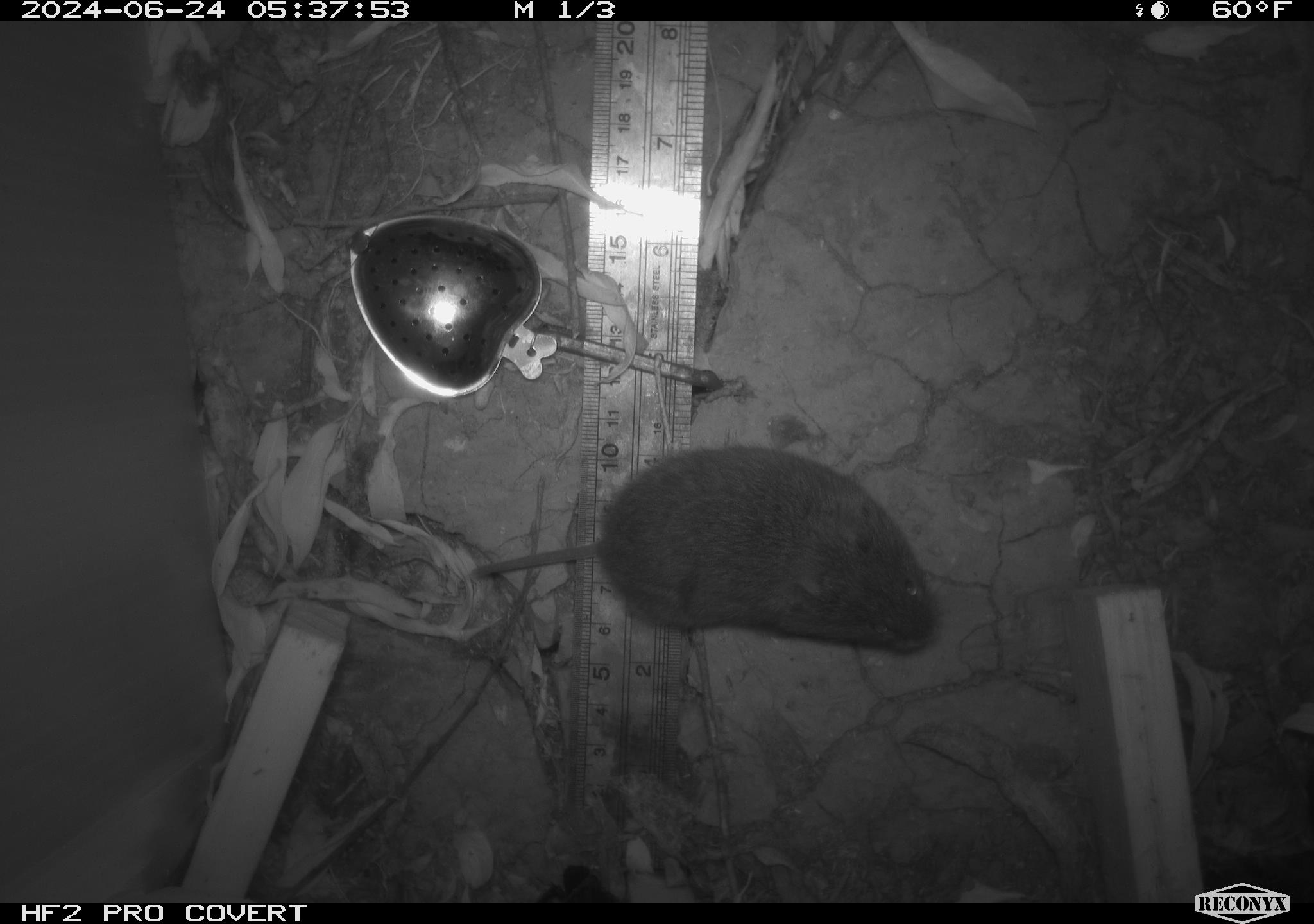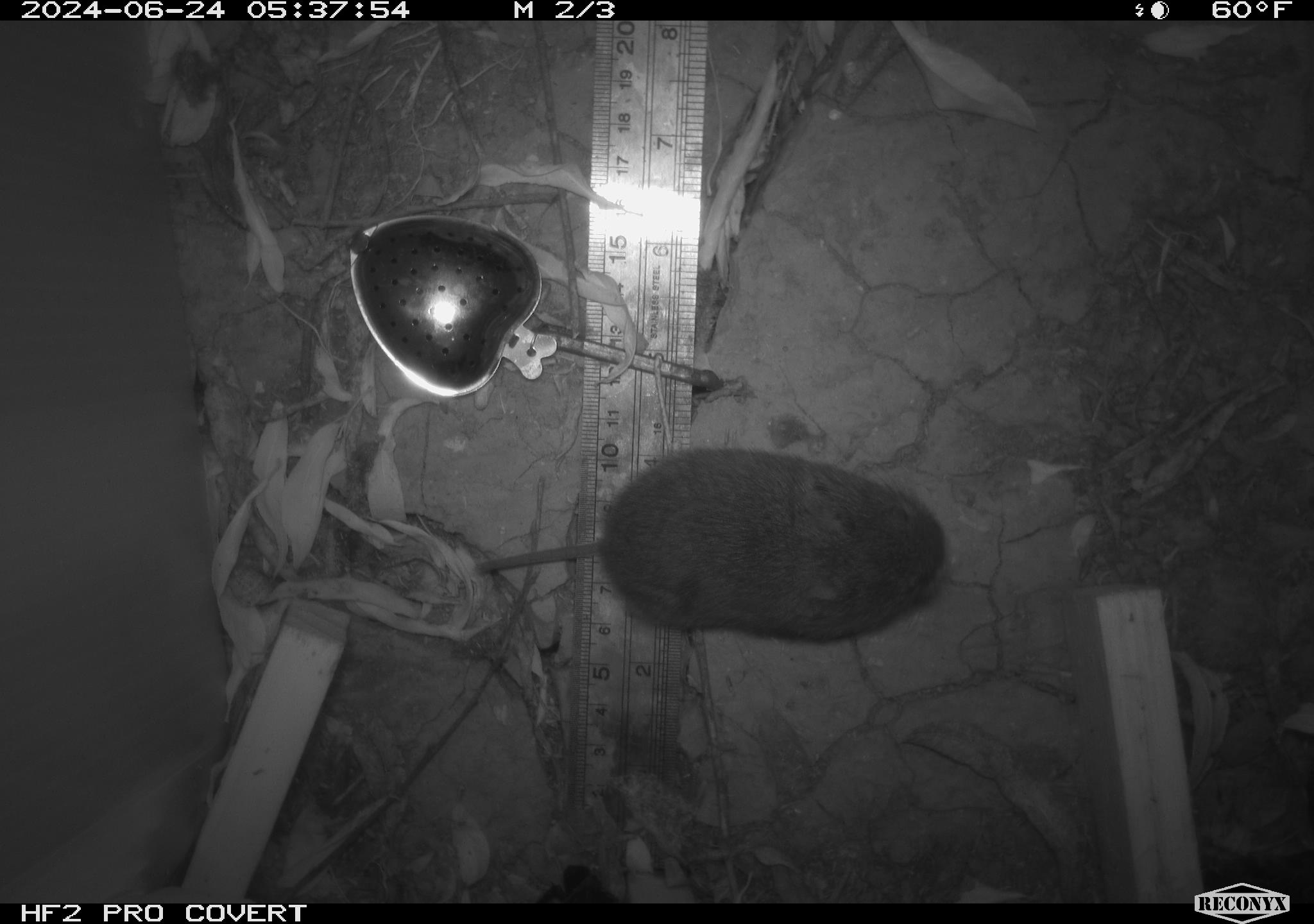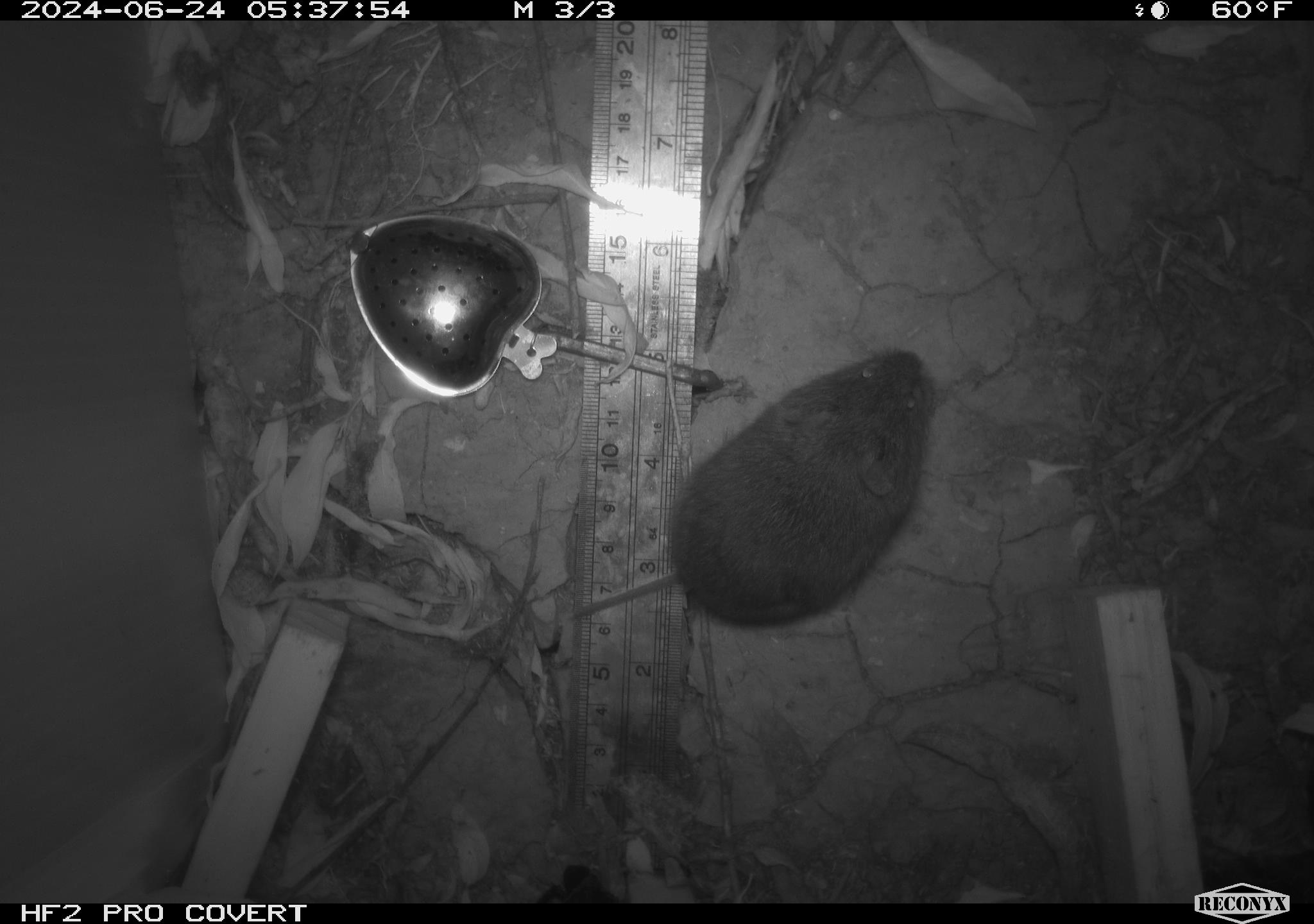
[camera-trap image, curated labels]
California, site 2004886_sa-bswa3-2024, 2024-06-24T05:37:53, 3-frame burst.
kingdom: Animalia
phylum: Chordata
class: Mammalia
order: Rodentia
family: Cricetidae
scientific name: Arvicolinae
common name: voles, lemmings, and muskrats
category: arvicolinae subfamily